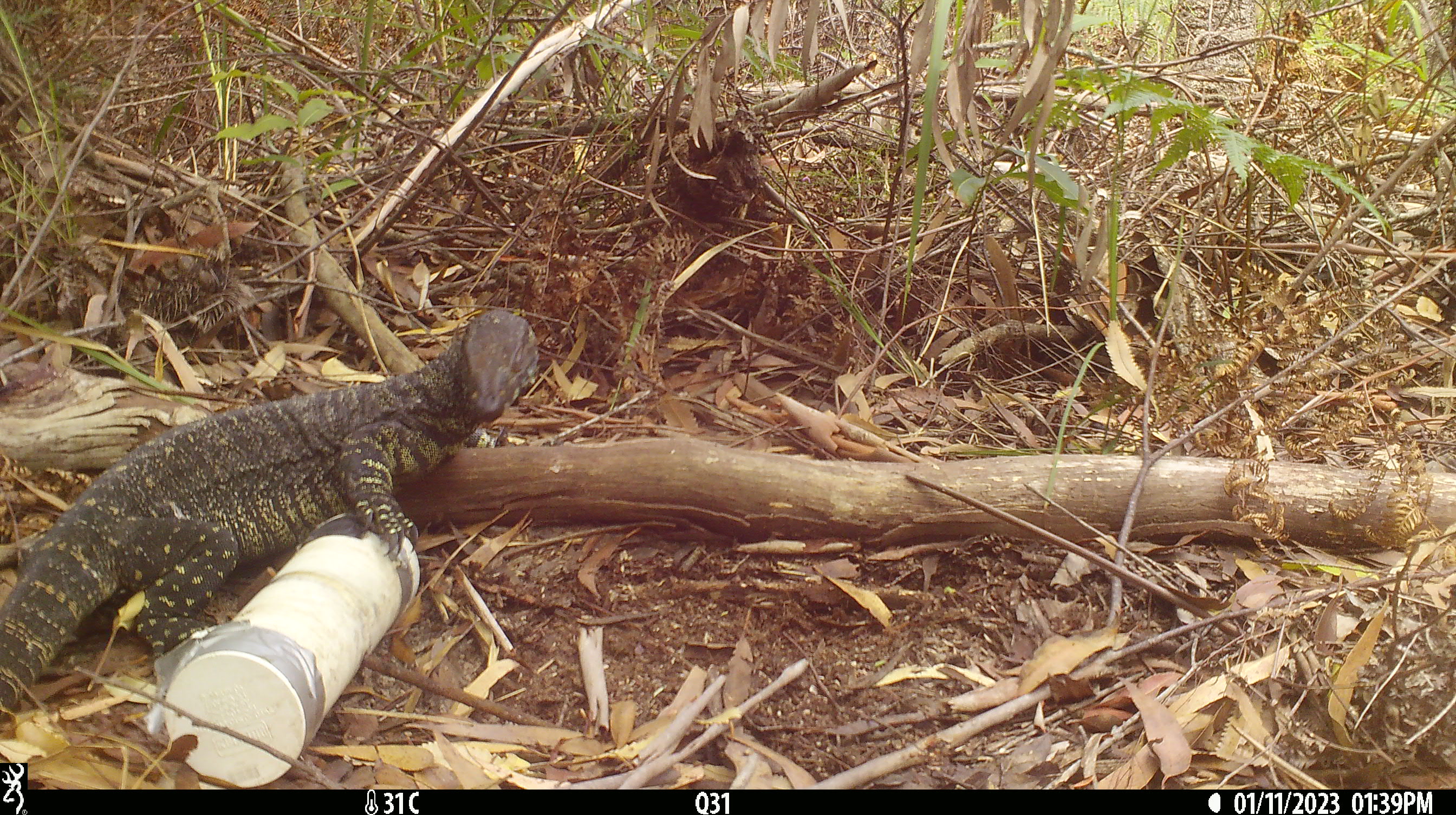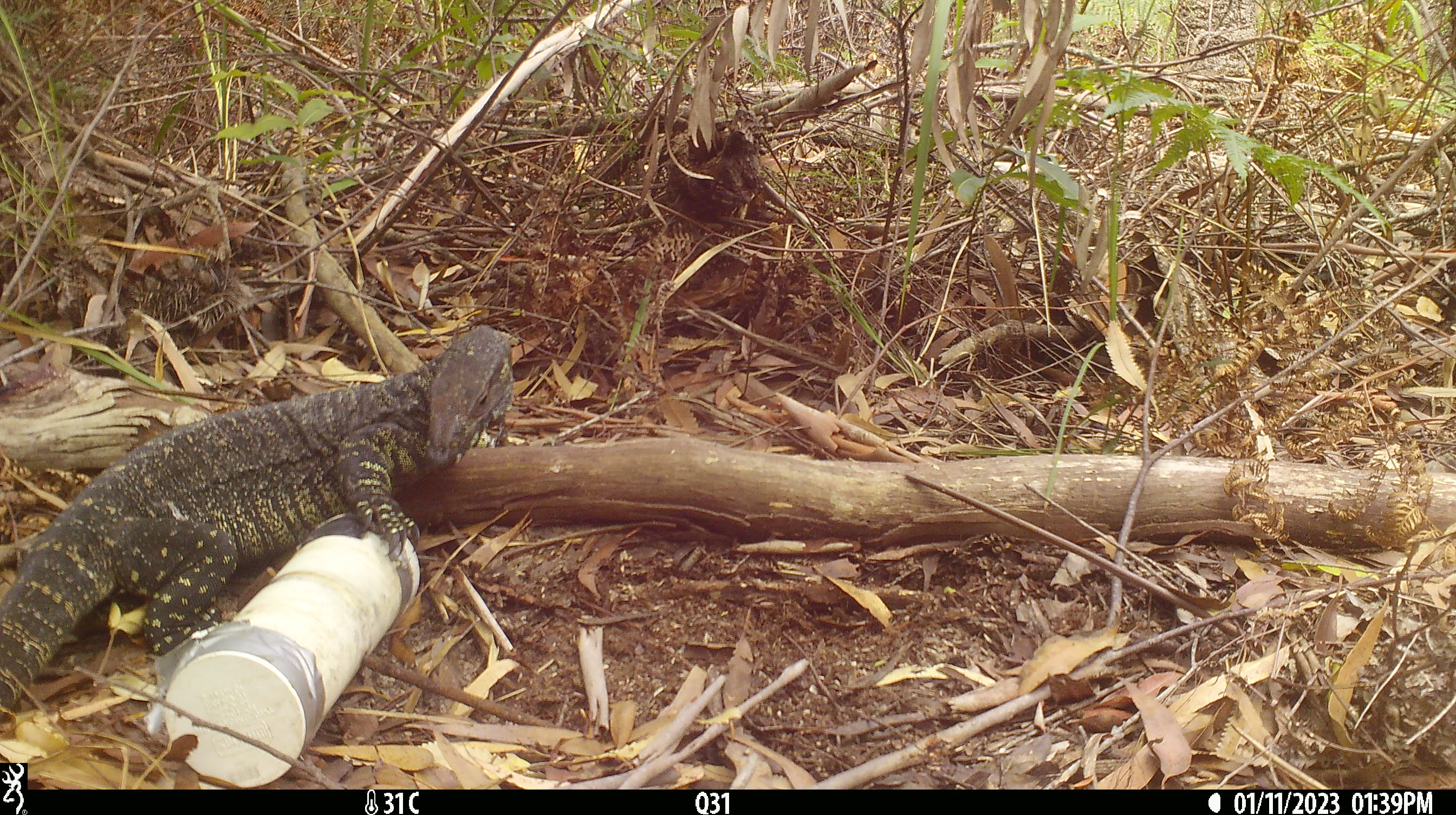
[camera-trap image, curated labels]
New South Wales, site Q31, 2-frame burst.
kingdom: Animalia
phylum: Chordata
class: Reptilia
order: Squamata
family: Varanidae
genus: Varanus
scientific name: Varanus varius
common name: lace monitor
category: goanna